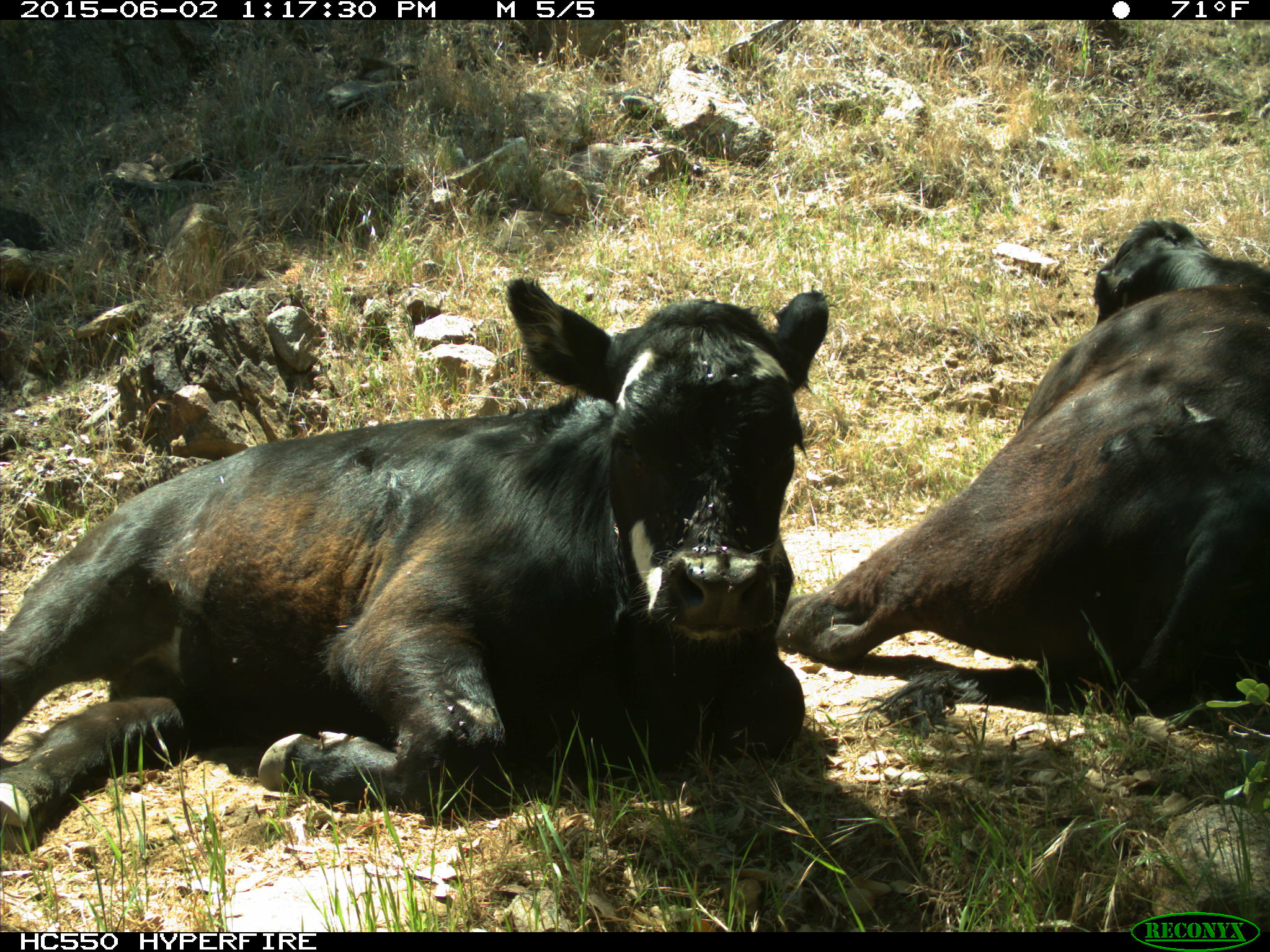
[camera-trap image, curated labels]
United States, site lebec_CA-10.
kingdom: Animalia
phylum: Chordata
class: Mammalia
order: Artiodactyla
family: Bovidae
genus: Bos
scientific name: Bos taurus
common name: domestic cow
Bos taurus (domestic cow).